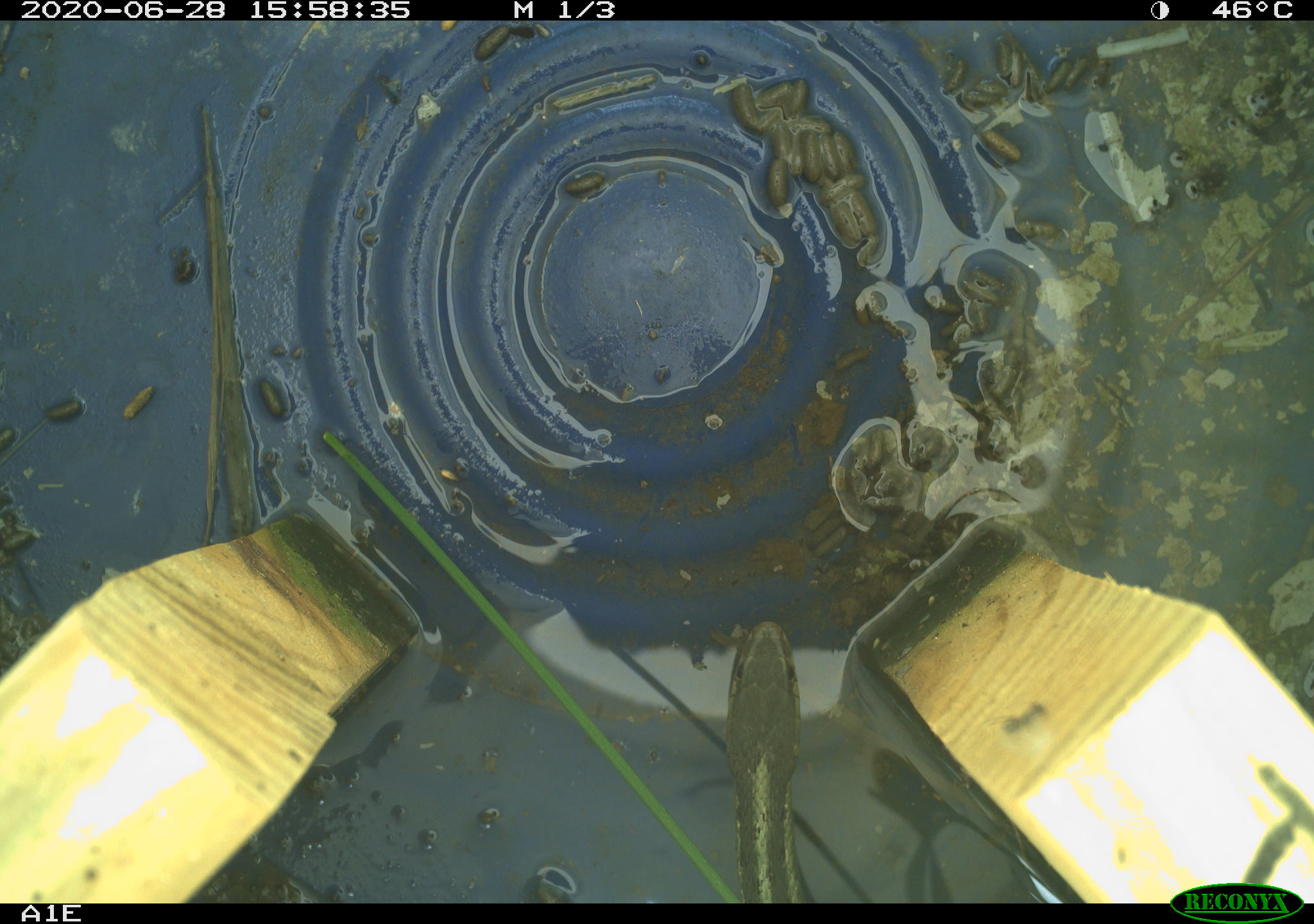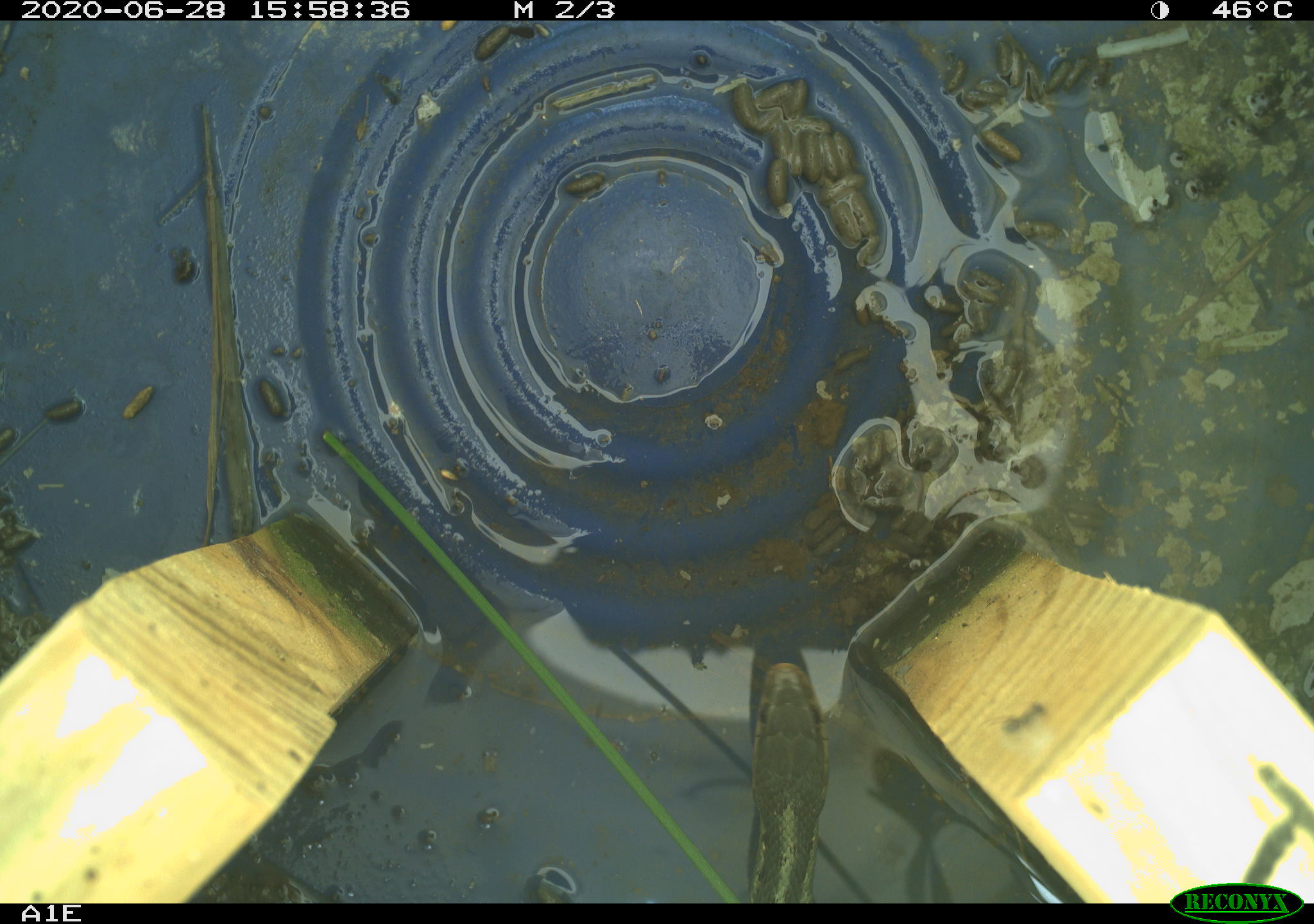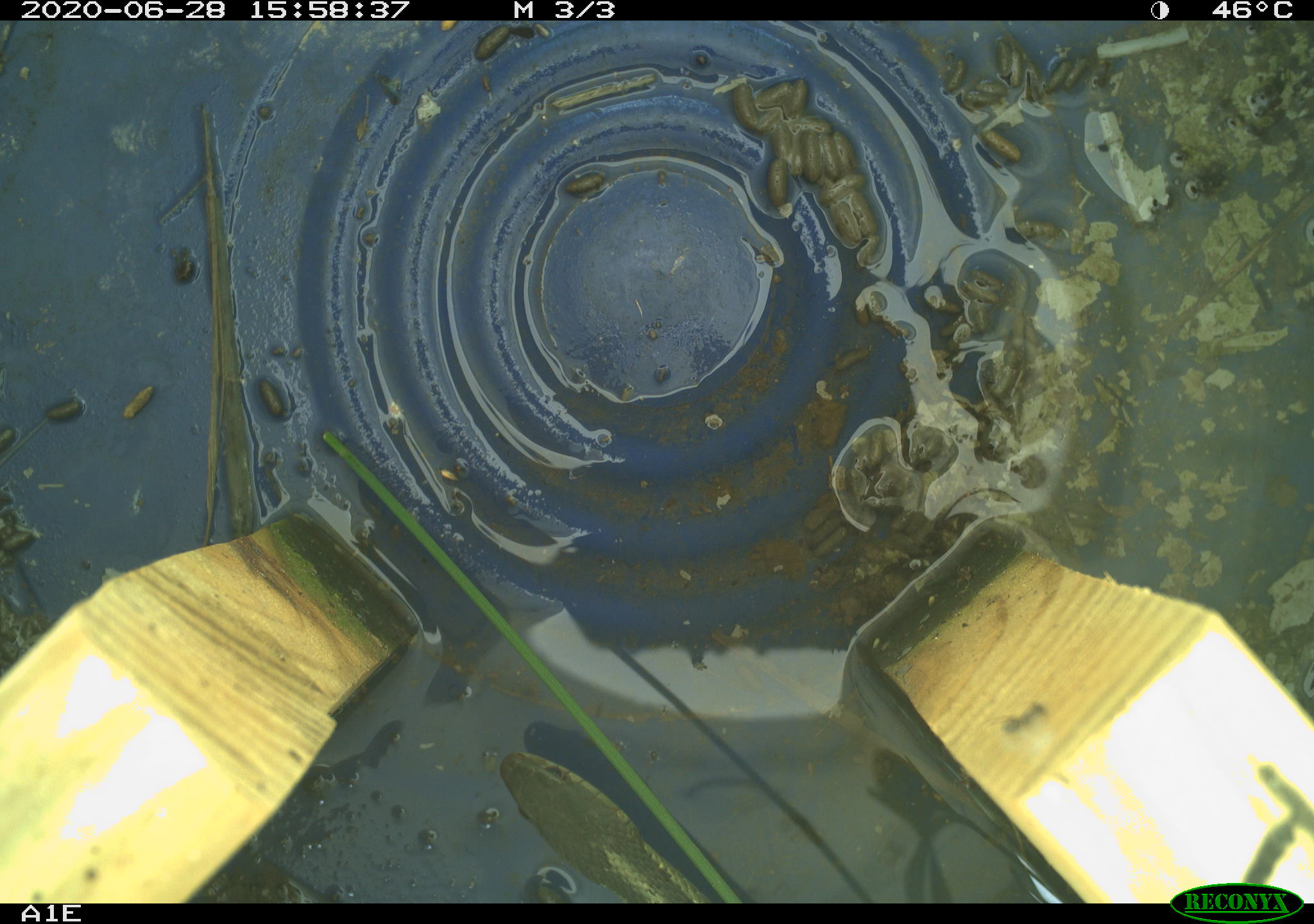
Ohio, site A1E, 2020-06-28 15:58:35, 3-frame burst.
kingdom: Animalia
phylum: Chordata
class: Reptilia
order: Squamata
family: Colubridae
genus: Thamnophis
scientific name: Thamnophis sirtalis sirtalis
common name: eastern gartersnake